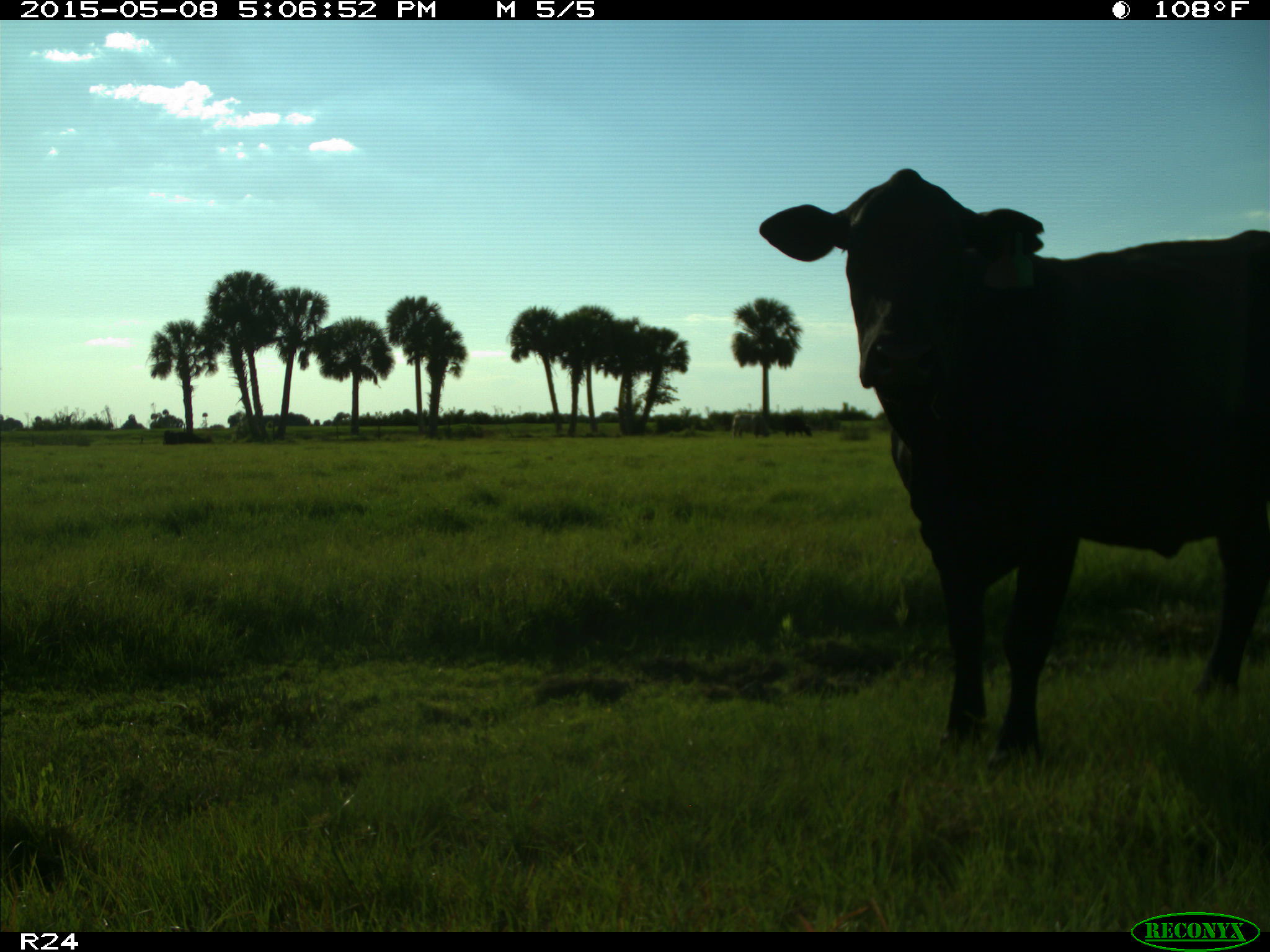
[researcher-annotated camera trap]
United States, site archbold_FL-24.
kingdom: Animalia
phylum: Chordata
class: Mammalia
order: Artiodactyla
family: Bovidae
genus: Bos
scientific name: Bos taurus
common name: domestic cow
Bos taurus (domestic cow).